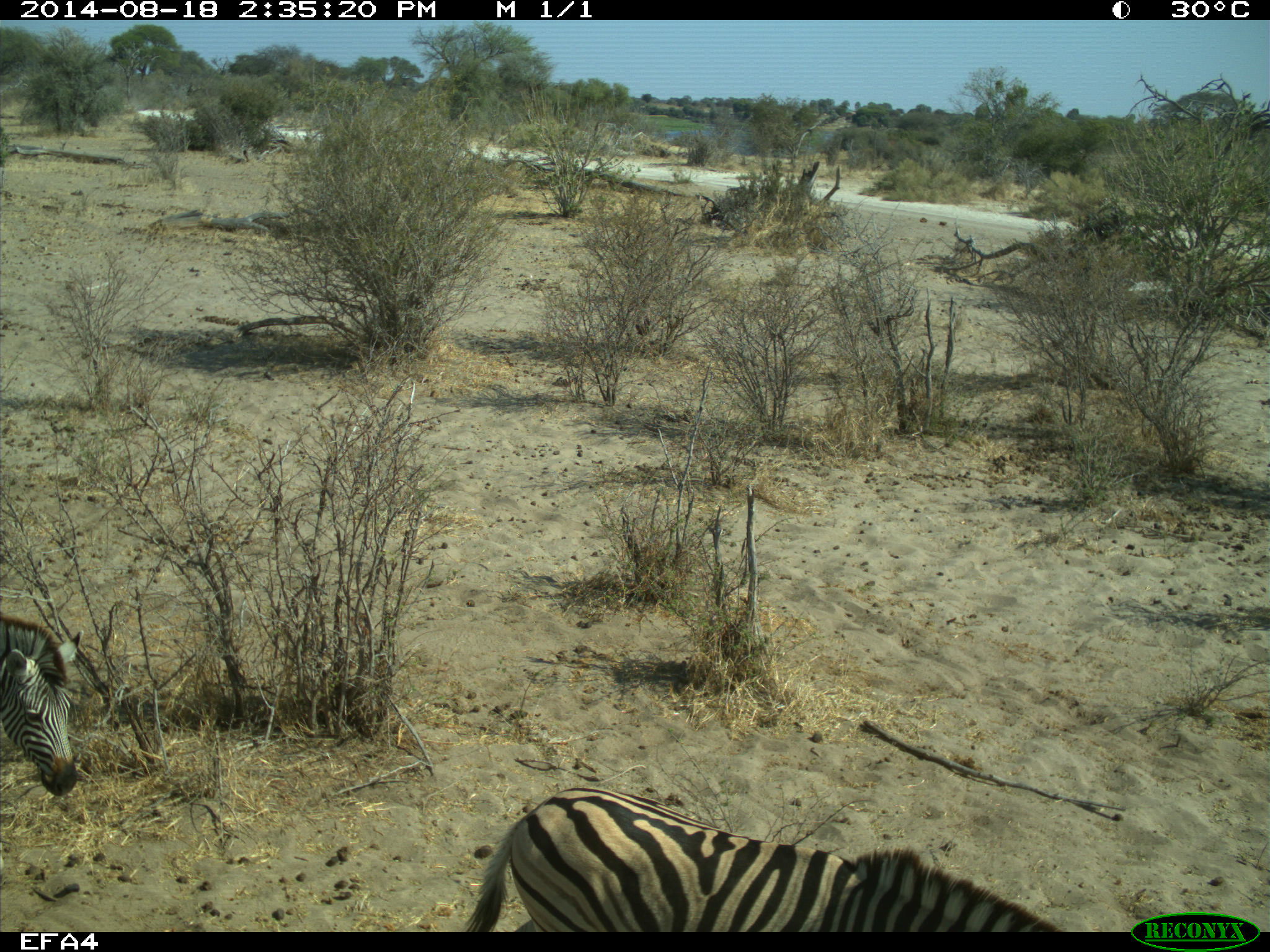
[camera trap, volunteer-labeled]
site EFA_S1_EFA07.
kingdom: Animalia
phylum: Chordata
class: Mammalia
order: Perissodactyla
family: Equidae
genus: Equus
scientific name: Equus quagga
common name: plains zebra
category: zebraplains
Zebraplains (plains zebra) (Equus quagga), count 1. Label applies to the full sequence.